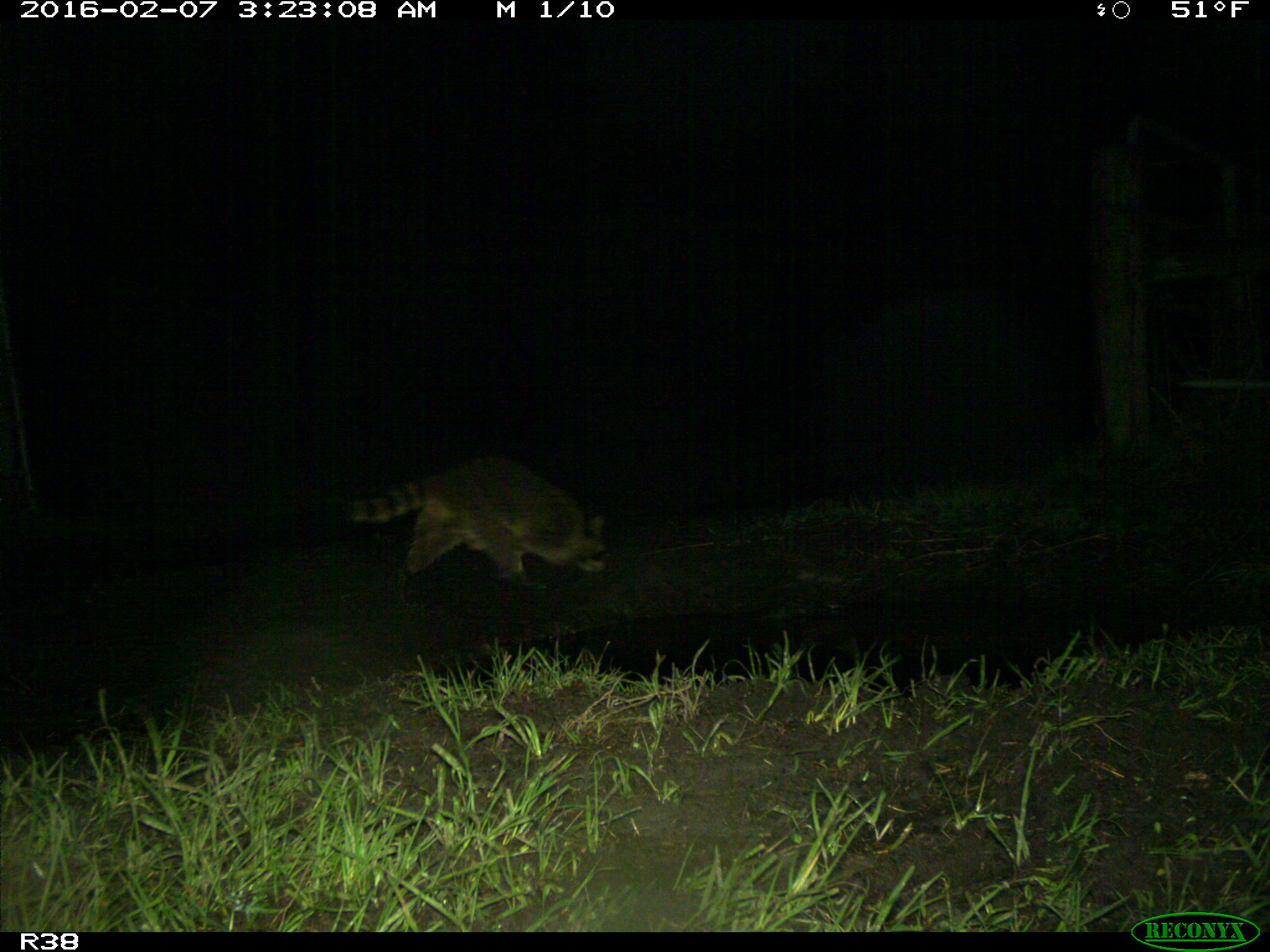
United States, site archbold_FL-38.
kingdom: Animalia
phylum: Chordata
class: Mammalia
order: Carnivora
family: Procyonidae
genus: Procyon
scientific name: Procyon lotor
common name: common raccoon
Procyon lotor (common raccoon).